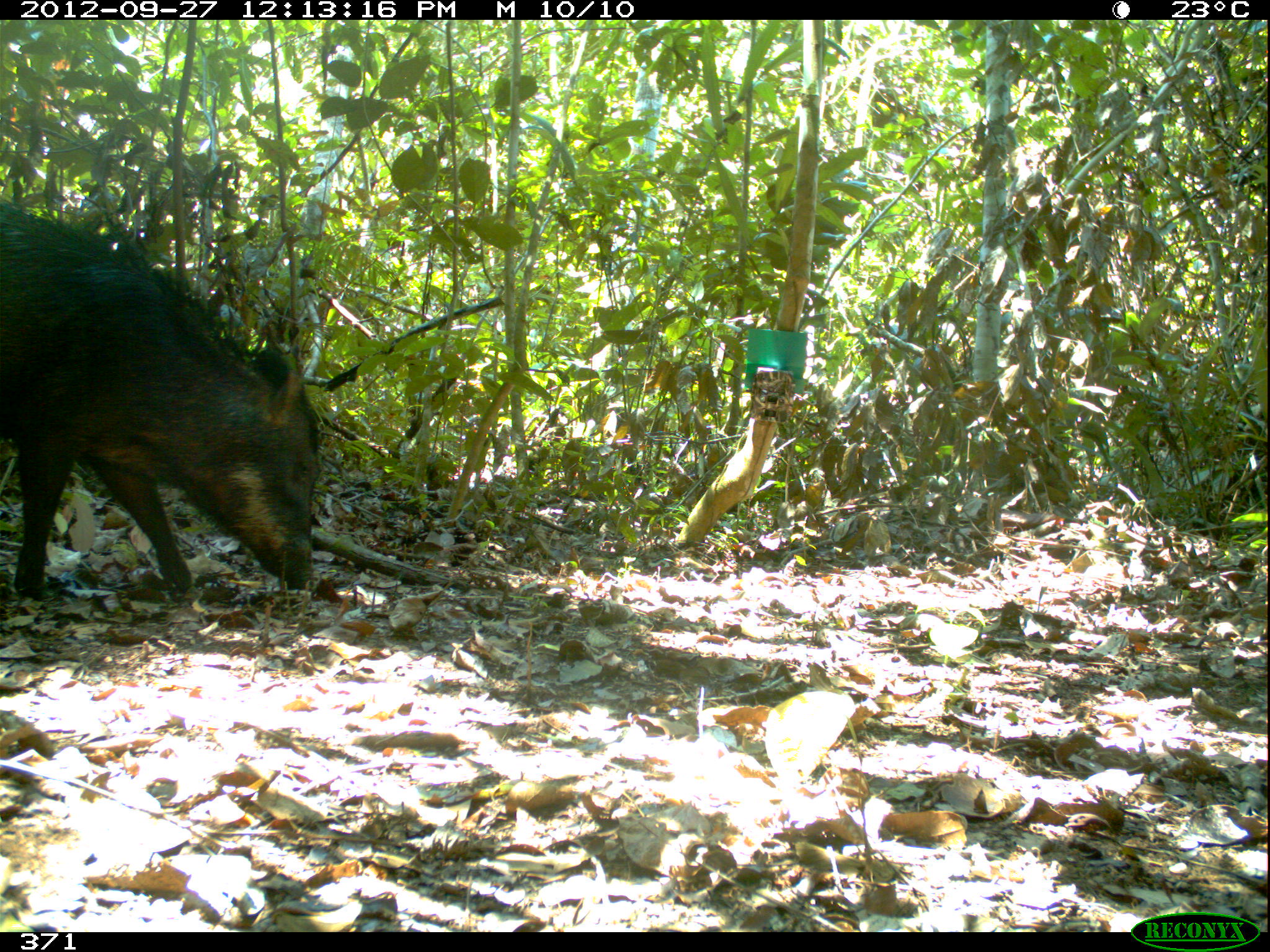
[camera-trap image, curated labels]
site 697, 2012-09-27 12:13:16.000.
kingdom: Animalia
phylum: Chordata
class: Mammalia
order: Artiodactyla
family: Tayassuidae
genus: Tayassu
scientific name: Tayassu pecari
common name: white-lipped peccary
Tayassu pecari (white-lipped peccary).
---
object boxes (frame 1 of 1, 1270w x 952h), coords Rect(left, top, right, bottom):
tayassu pecari: Rect(0, 200, 324, 599)